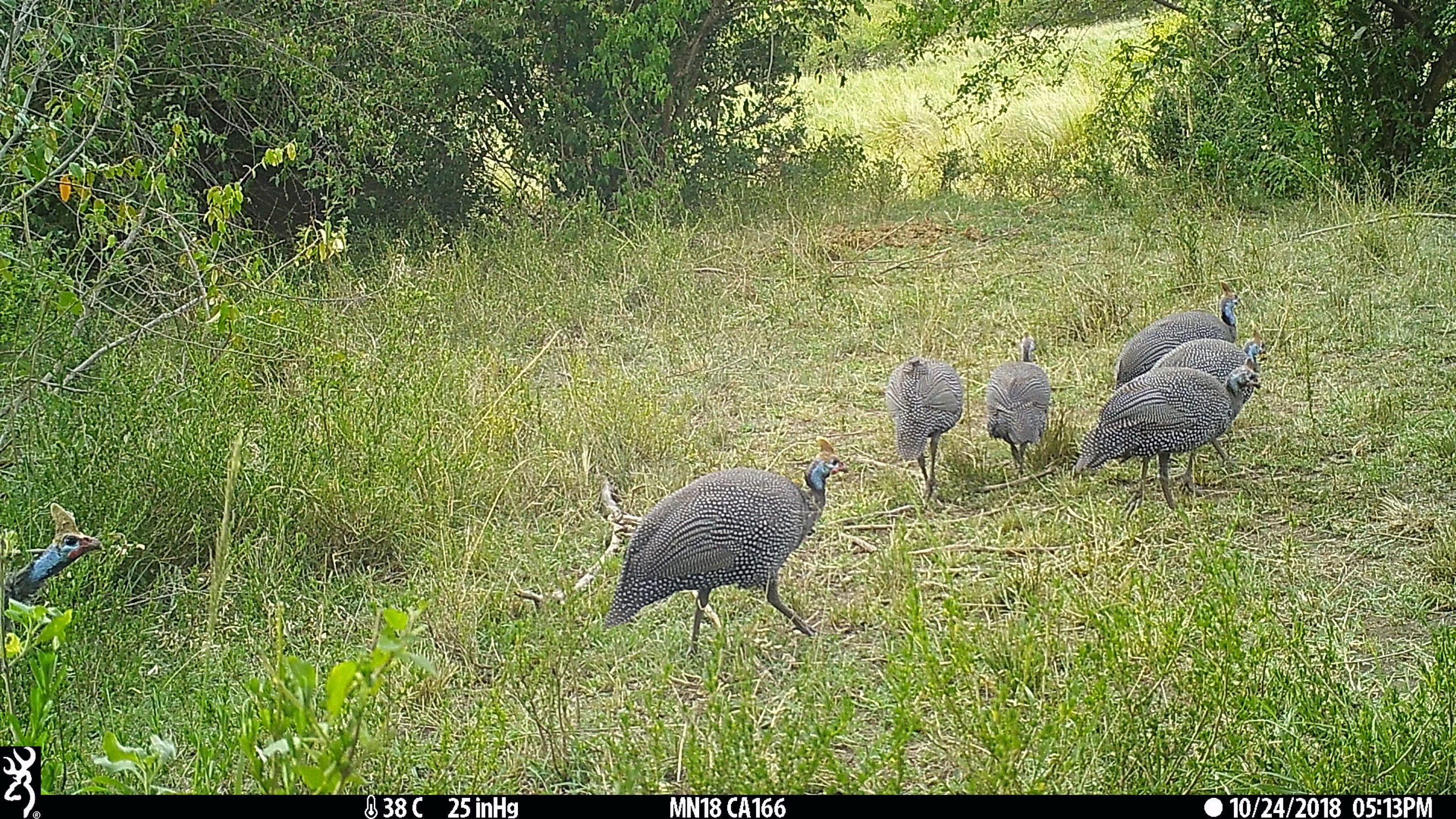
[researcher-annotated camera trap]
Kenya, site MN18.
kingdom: Animalia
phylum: Chordata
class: Aves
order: Galliformes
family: Numididae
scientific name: Numididae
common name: guineafowl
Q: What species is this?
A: Guineafowl (Numididae).